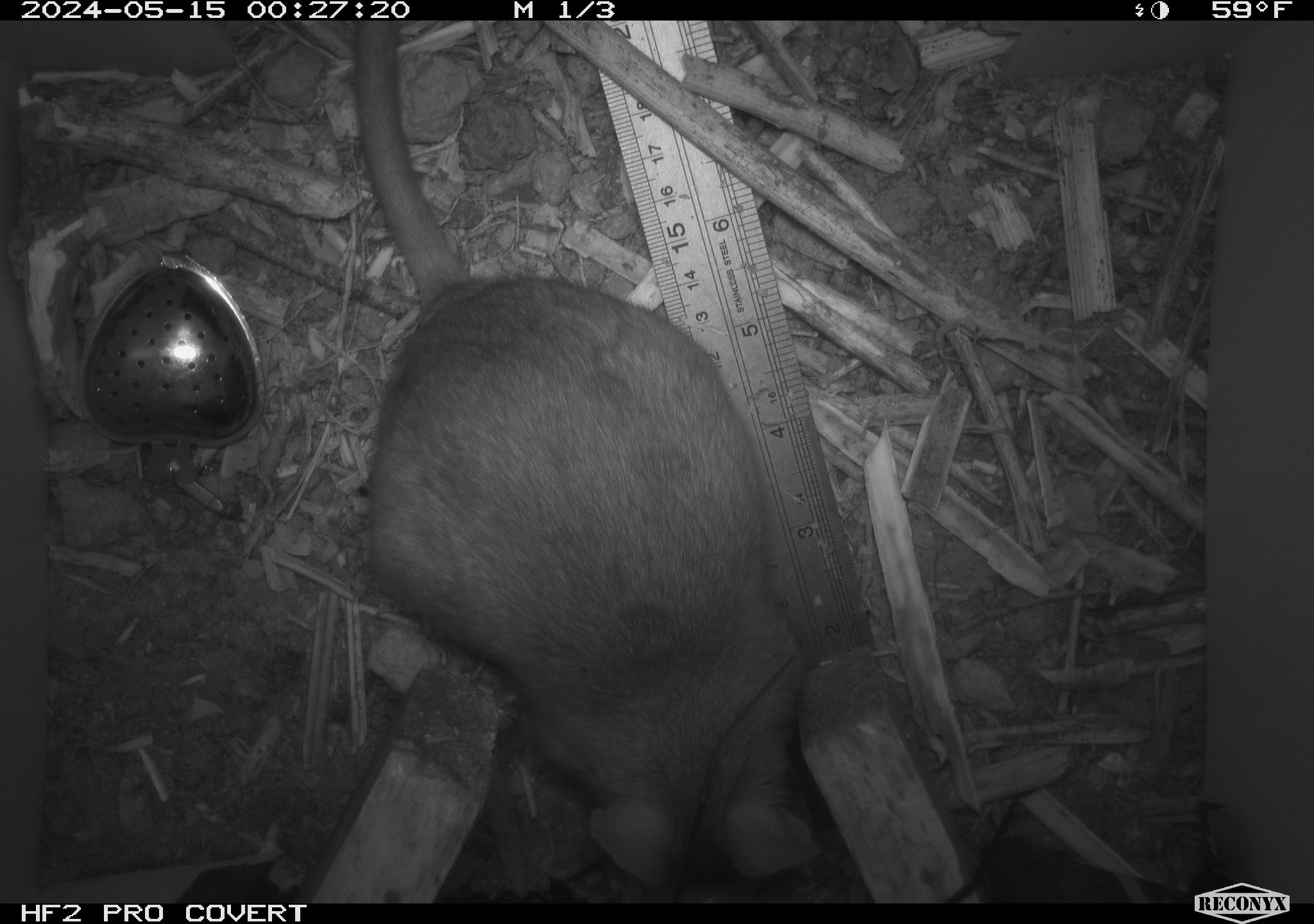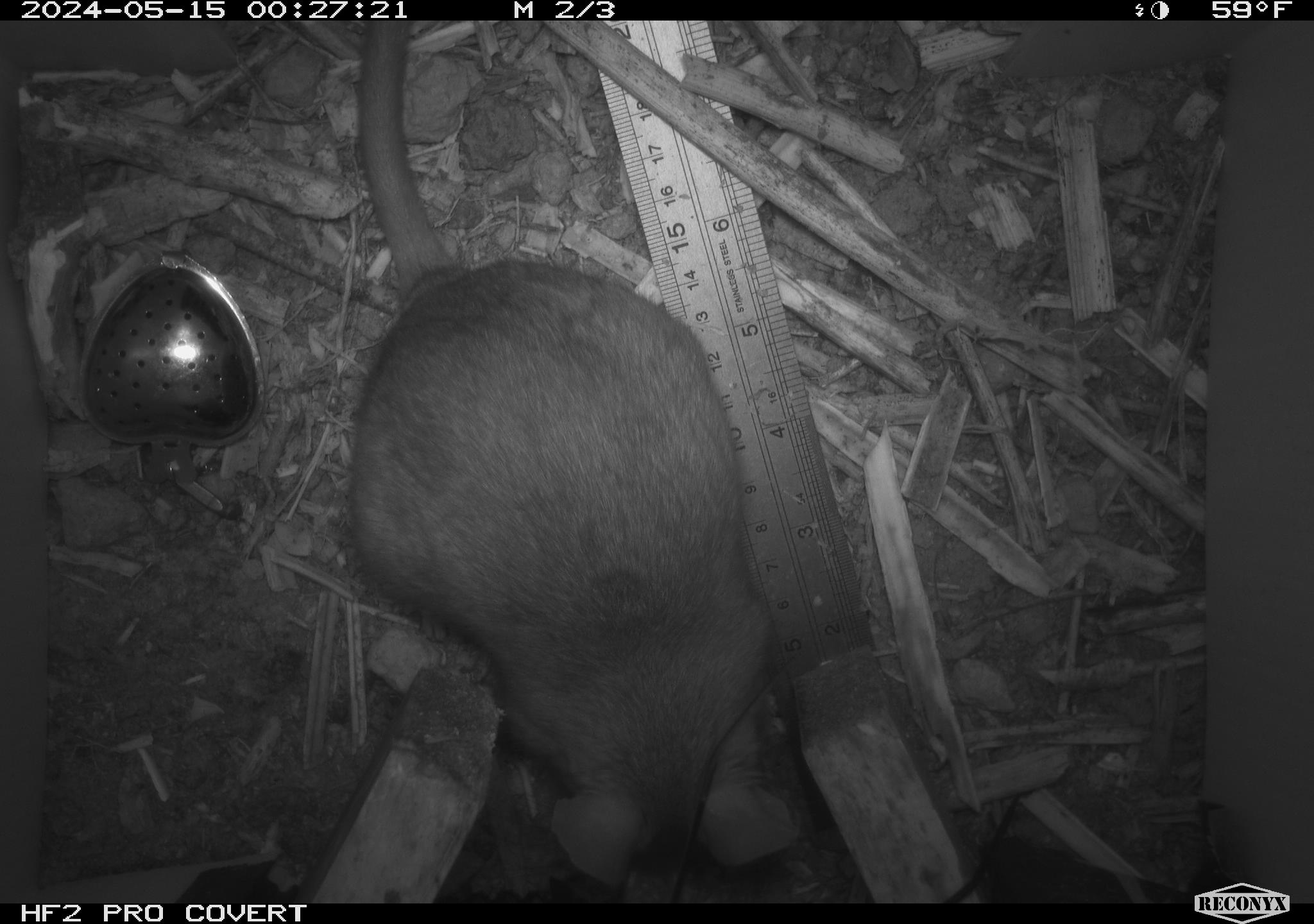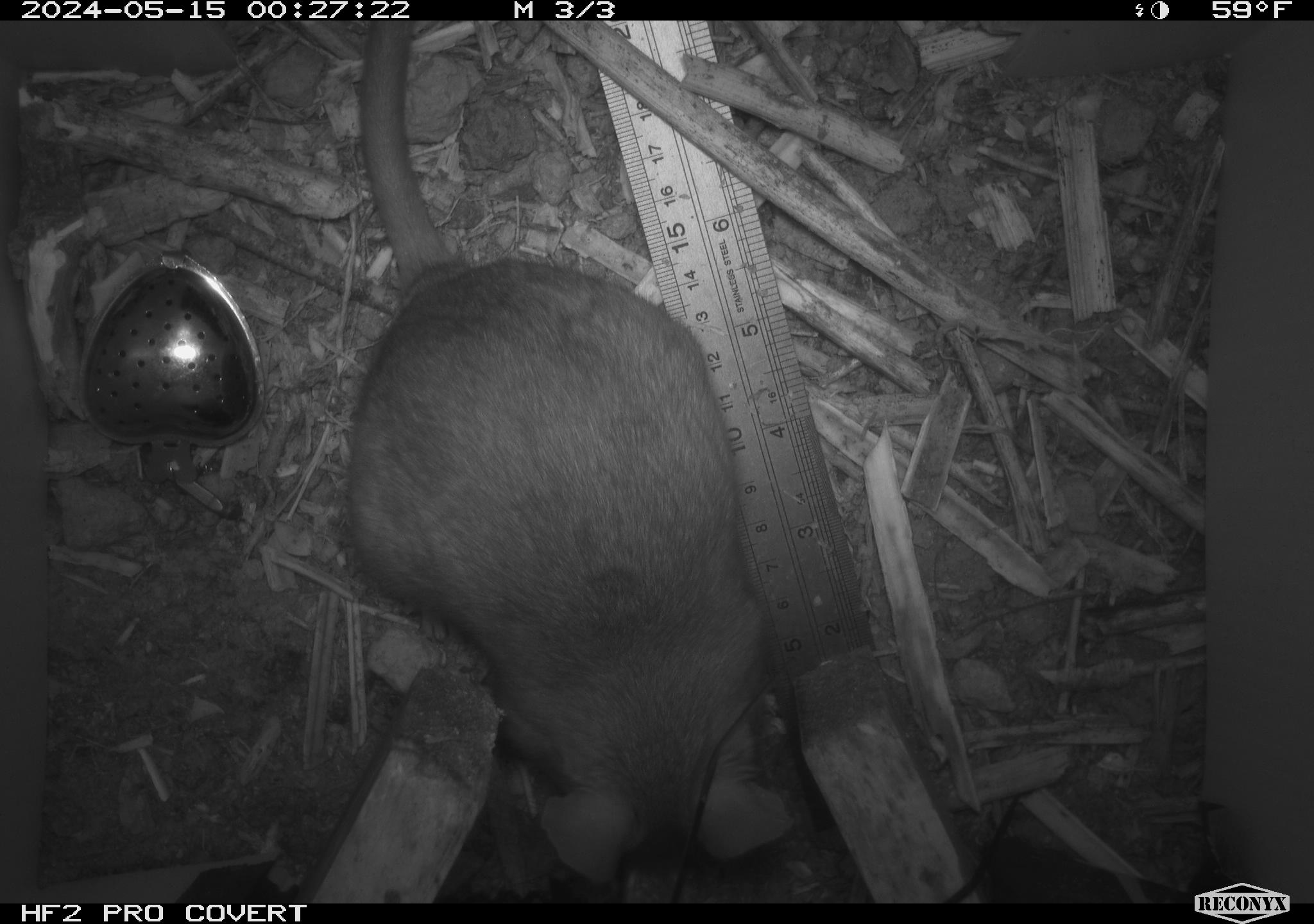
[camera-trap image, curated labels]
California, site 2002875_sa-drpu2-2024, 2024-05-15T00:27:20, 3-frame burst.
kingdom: Animalia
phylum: Chordata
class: Mammalia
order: Rodentia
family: Cricetidae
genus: Neotoma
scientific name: Neotoma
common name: pack rat or woodrat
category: neotoma species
Neotoma species (pack rat or woodrat) (Neotoma).